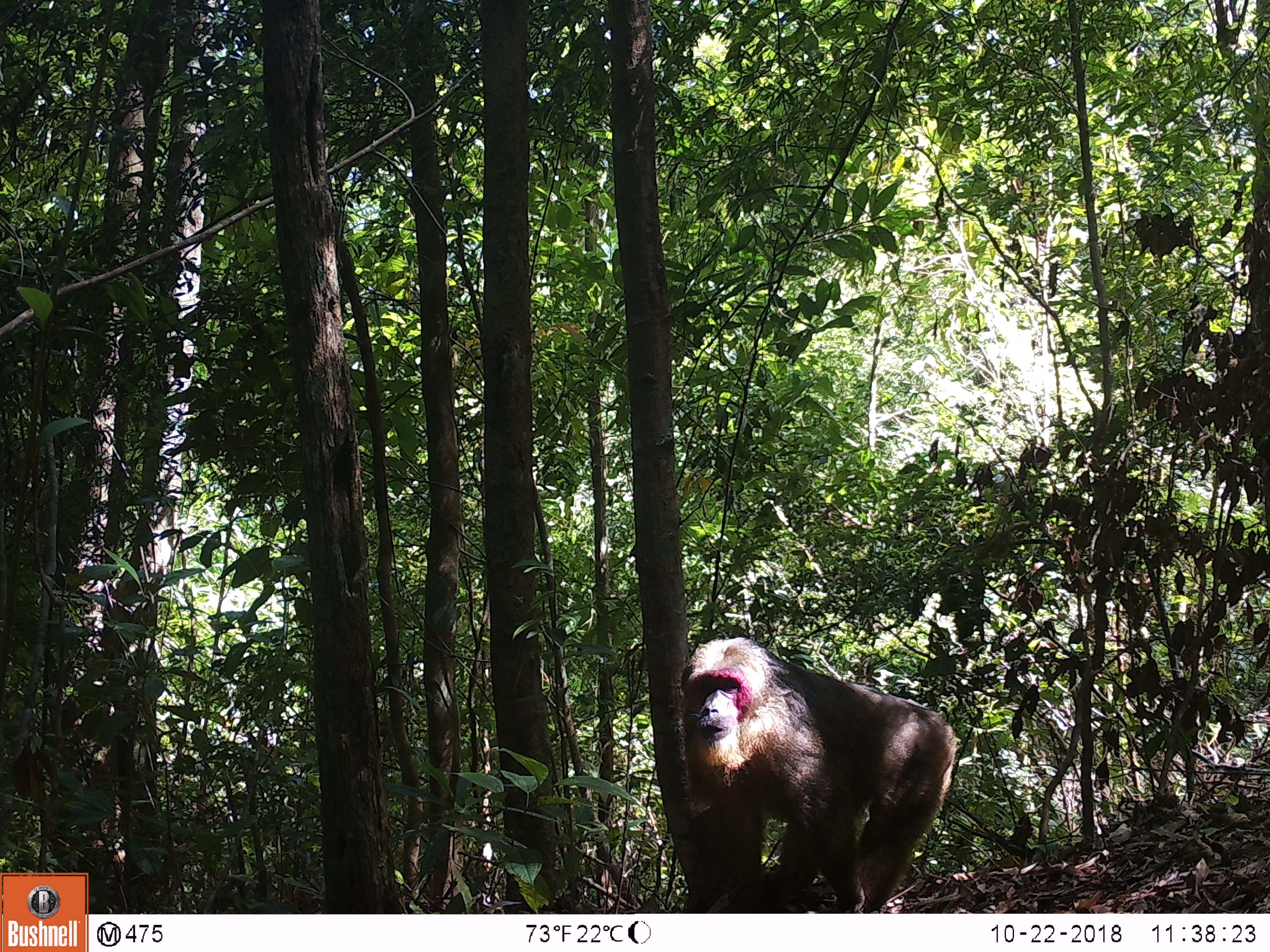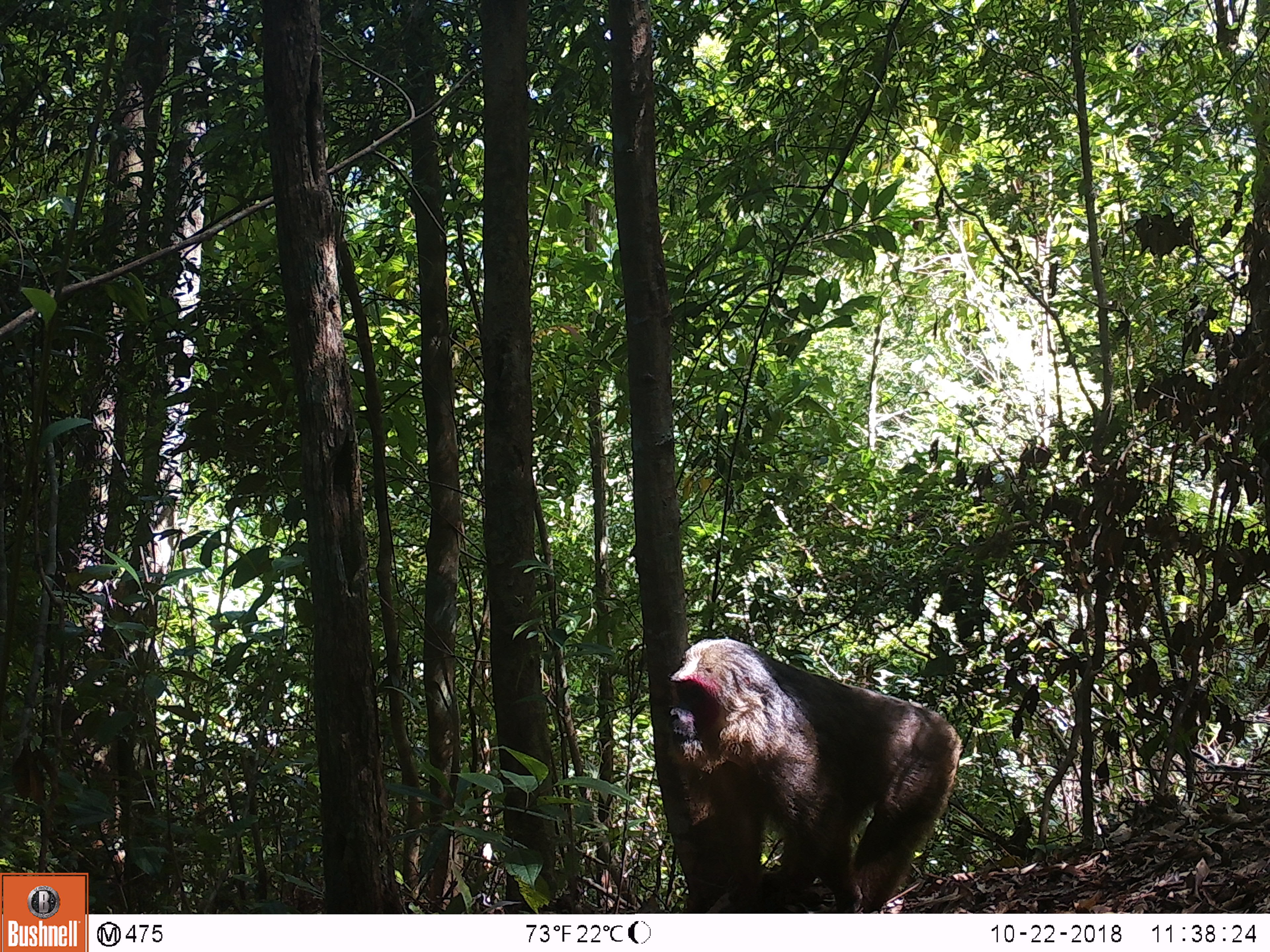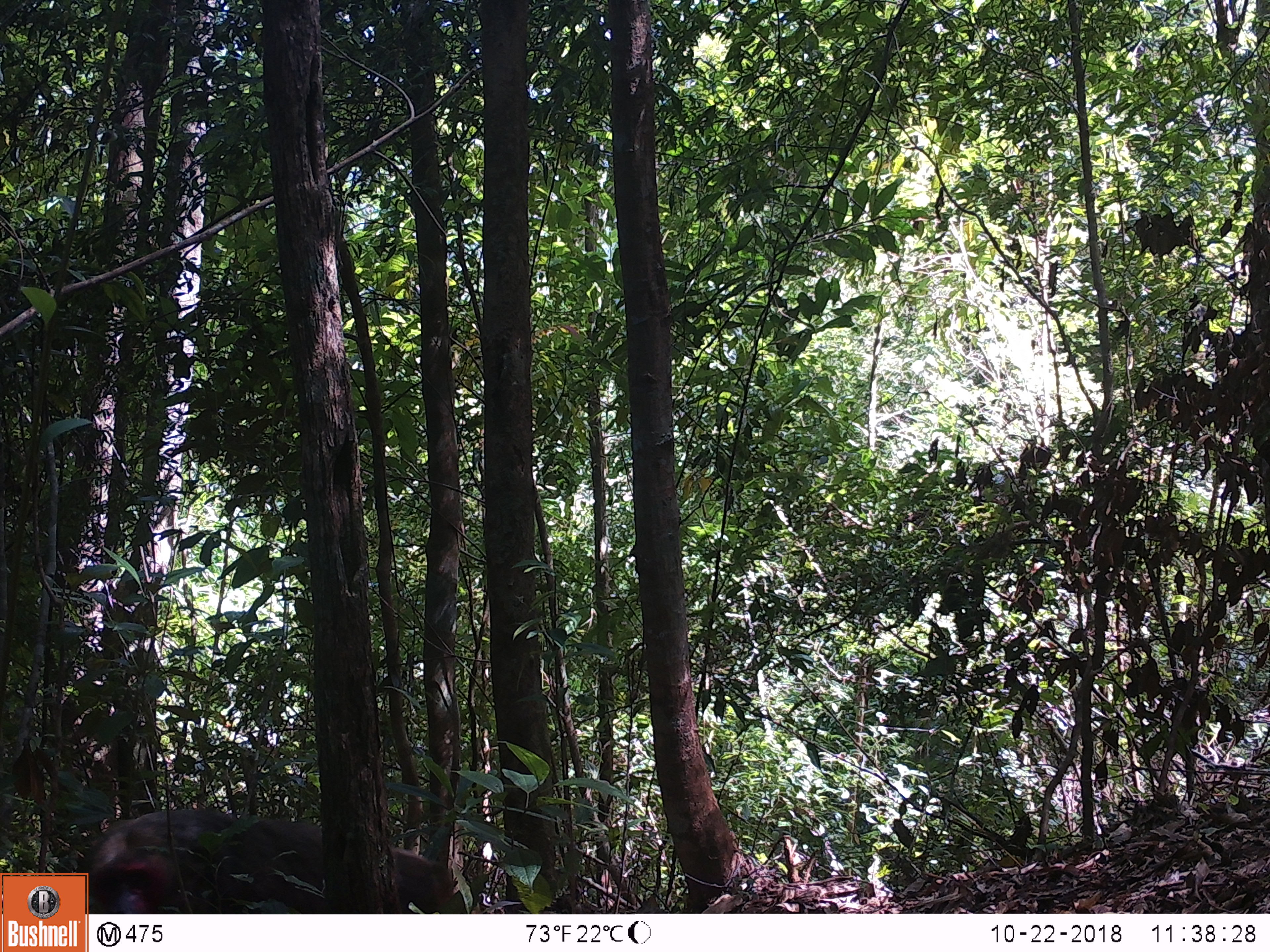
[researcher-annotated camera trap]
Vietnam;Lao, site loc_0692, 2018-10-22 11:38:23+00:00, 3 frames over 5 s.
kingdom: Animalia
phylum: Chordata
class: Mammalia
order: Primates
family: Cercopithecidae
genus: Macaca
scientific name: Macaca arctoides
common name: stump-tailed macaque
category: stump tailed macaque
Stump tailed macaque (stump-tailed macaque) (Macaca arctoides). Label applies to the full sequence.